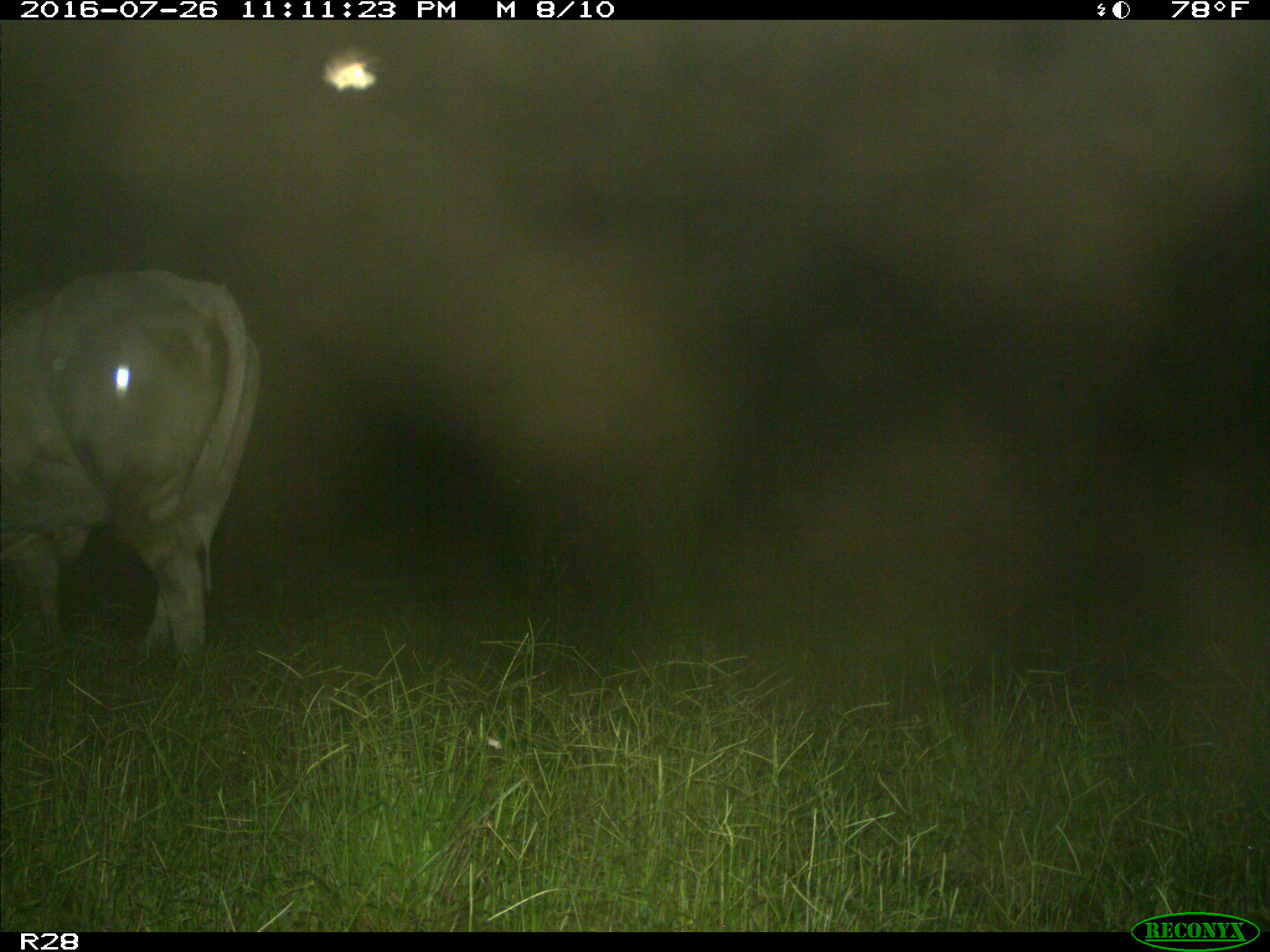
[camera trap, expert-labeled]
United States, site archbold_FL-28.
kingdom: Animalia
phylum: Chordata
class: Mammalia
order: Artiodactyla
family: Bovidae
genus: Bos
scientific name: Bos taurus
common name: domestic cow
Bos taurus (domestic cow).